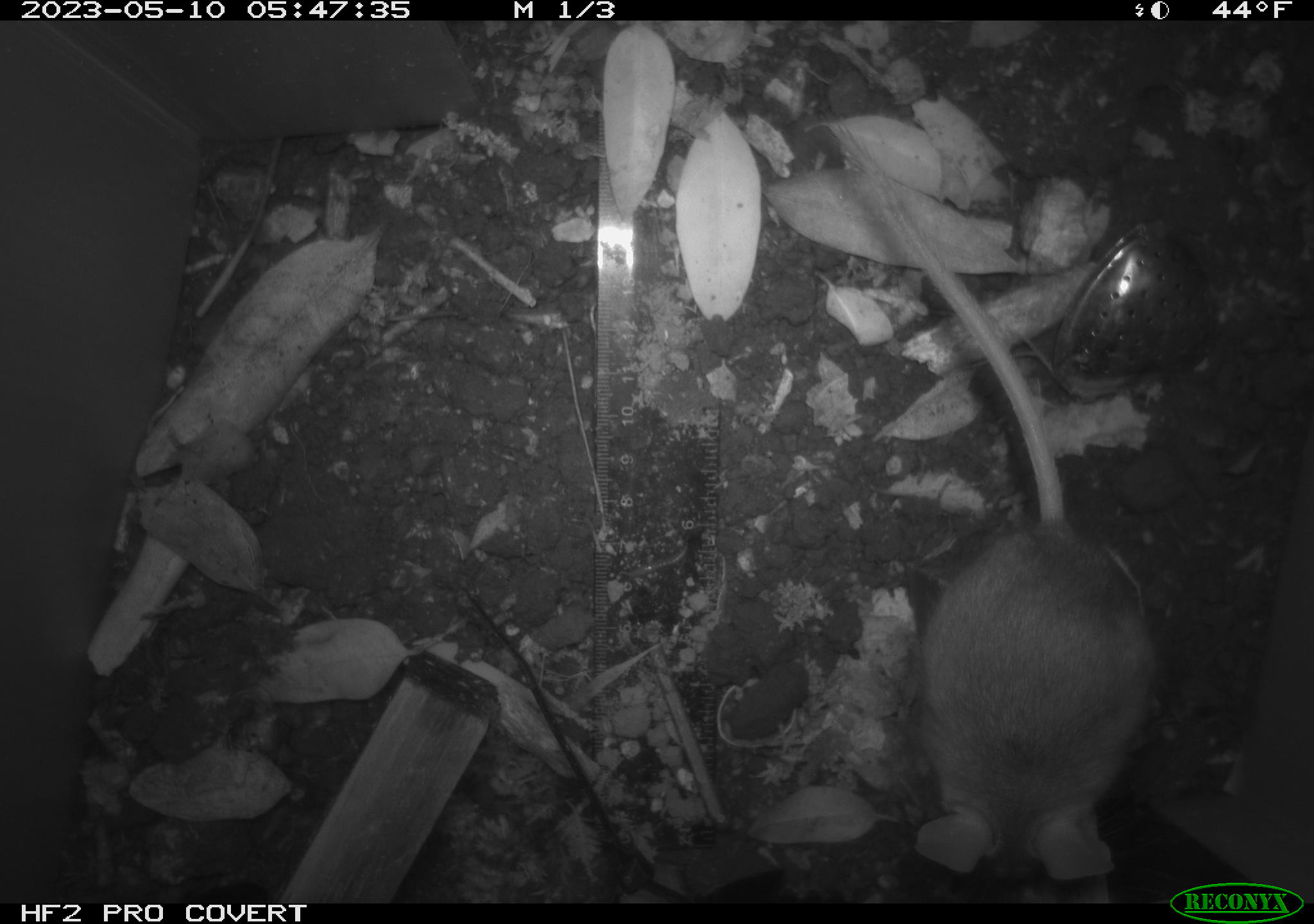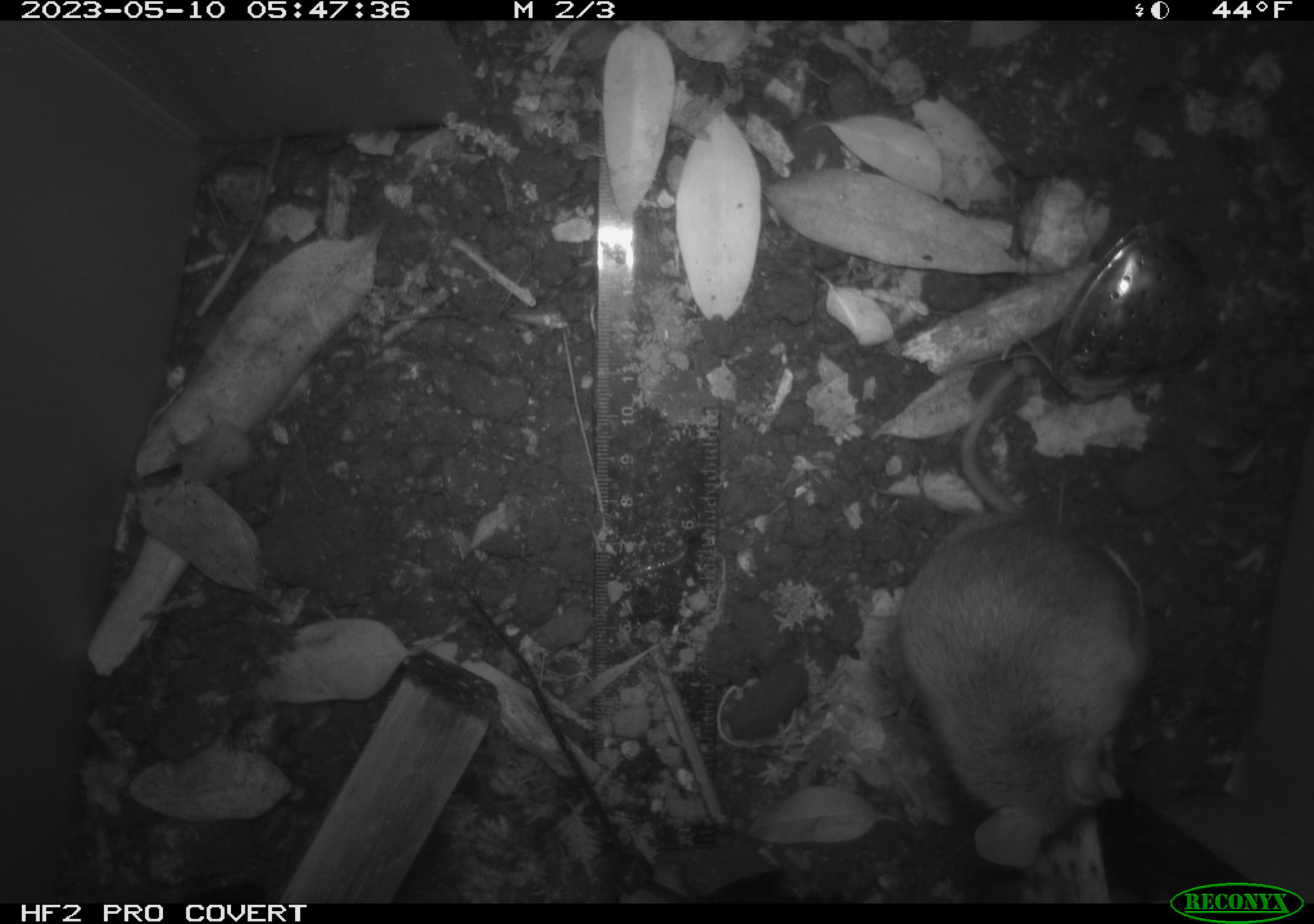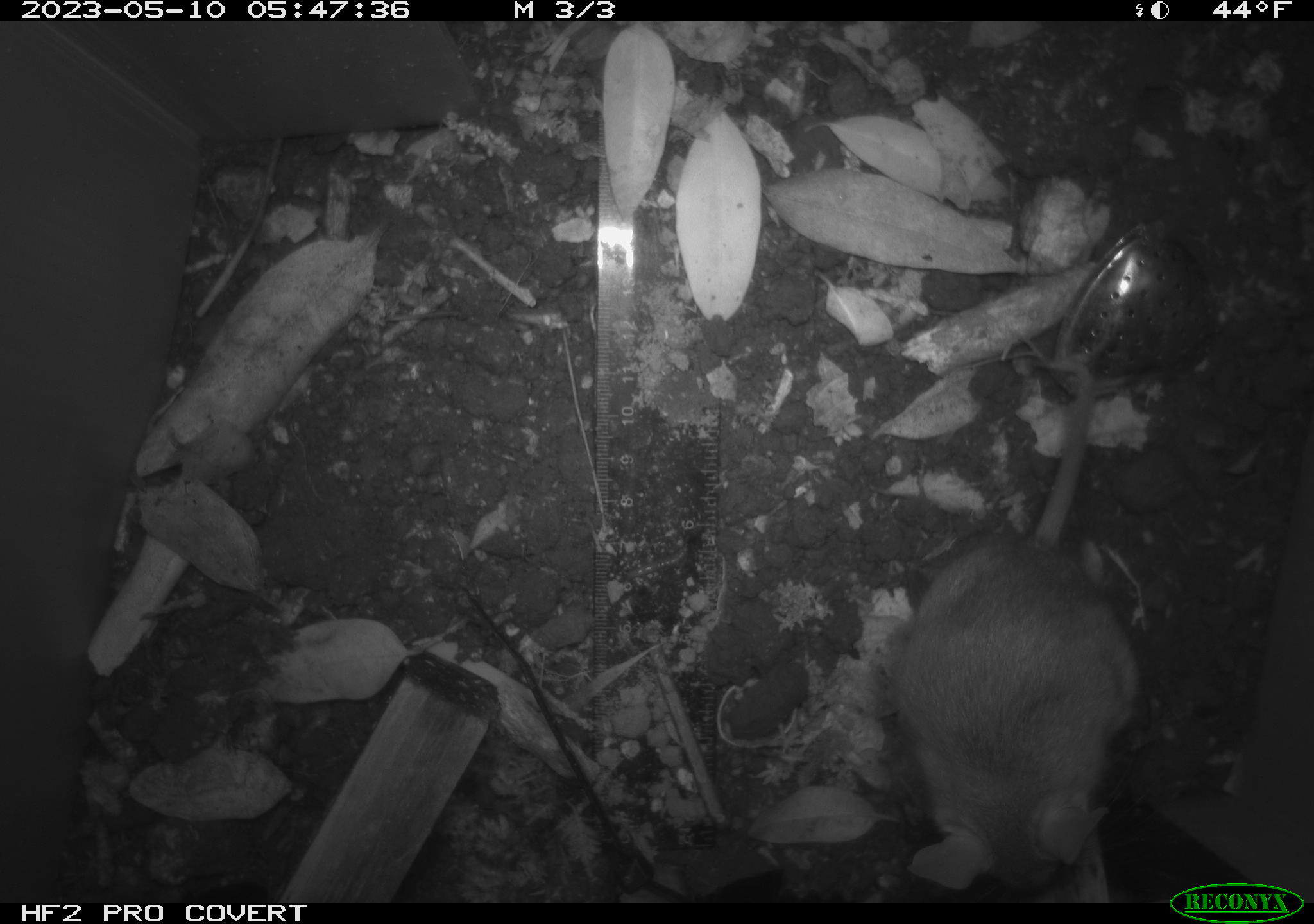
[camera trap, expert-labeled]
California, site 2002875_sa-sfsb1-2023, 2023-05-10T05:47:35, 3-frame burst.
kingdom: Animalia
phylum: Chordata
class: Mammalia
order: Rodentia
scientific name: Rodentia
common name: mouse species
Mouse species (Rodentia).